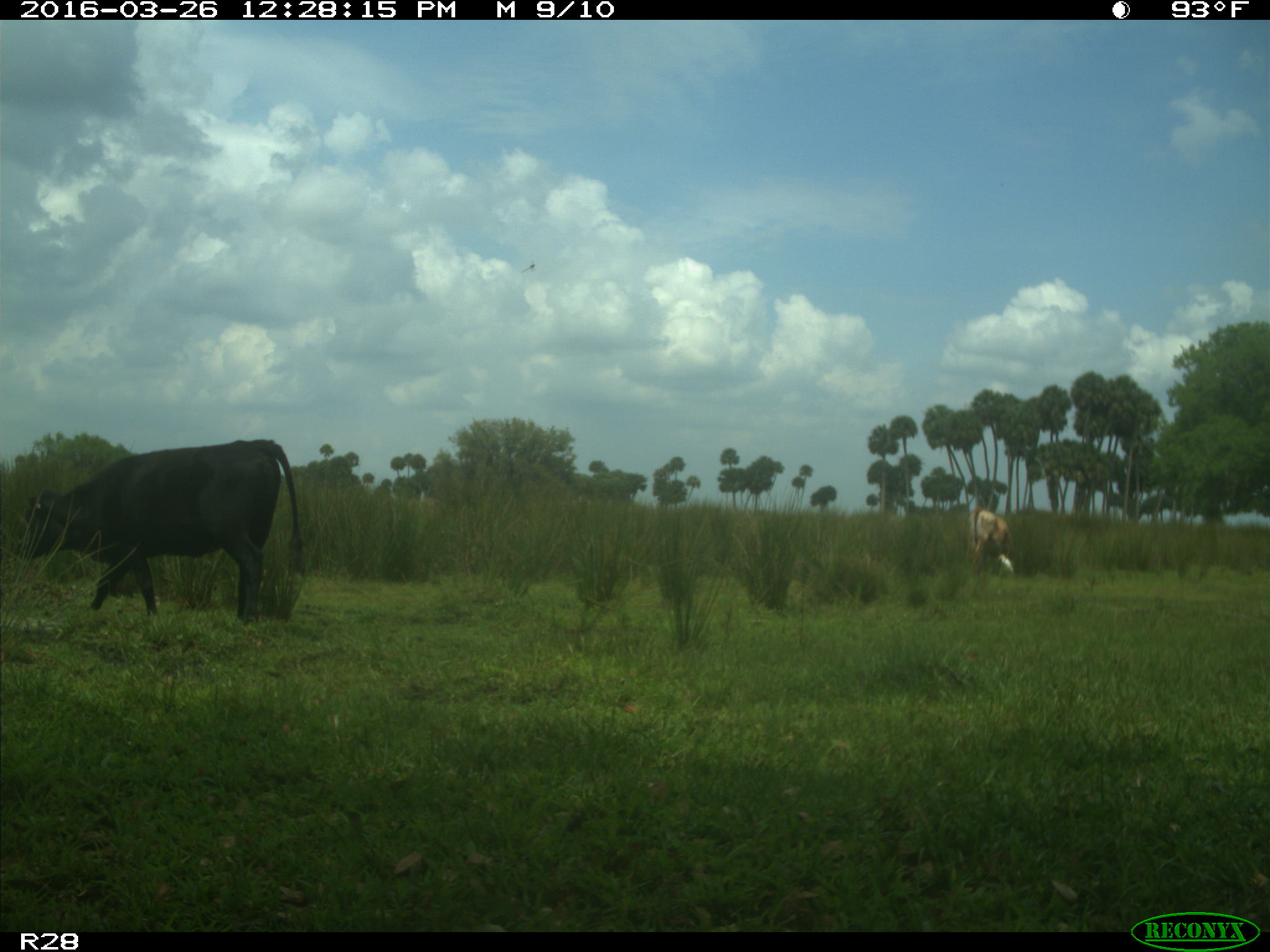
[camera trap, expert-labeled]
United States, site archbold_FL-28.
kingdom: Animalia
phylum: Chordata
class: Mammalia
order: Artiodactyla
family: Bovidae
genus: Bos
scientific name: Bos taurus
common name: domestic cow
Bos taurus (domestic cow).